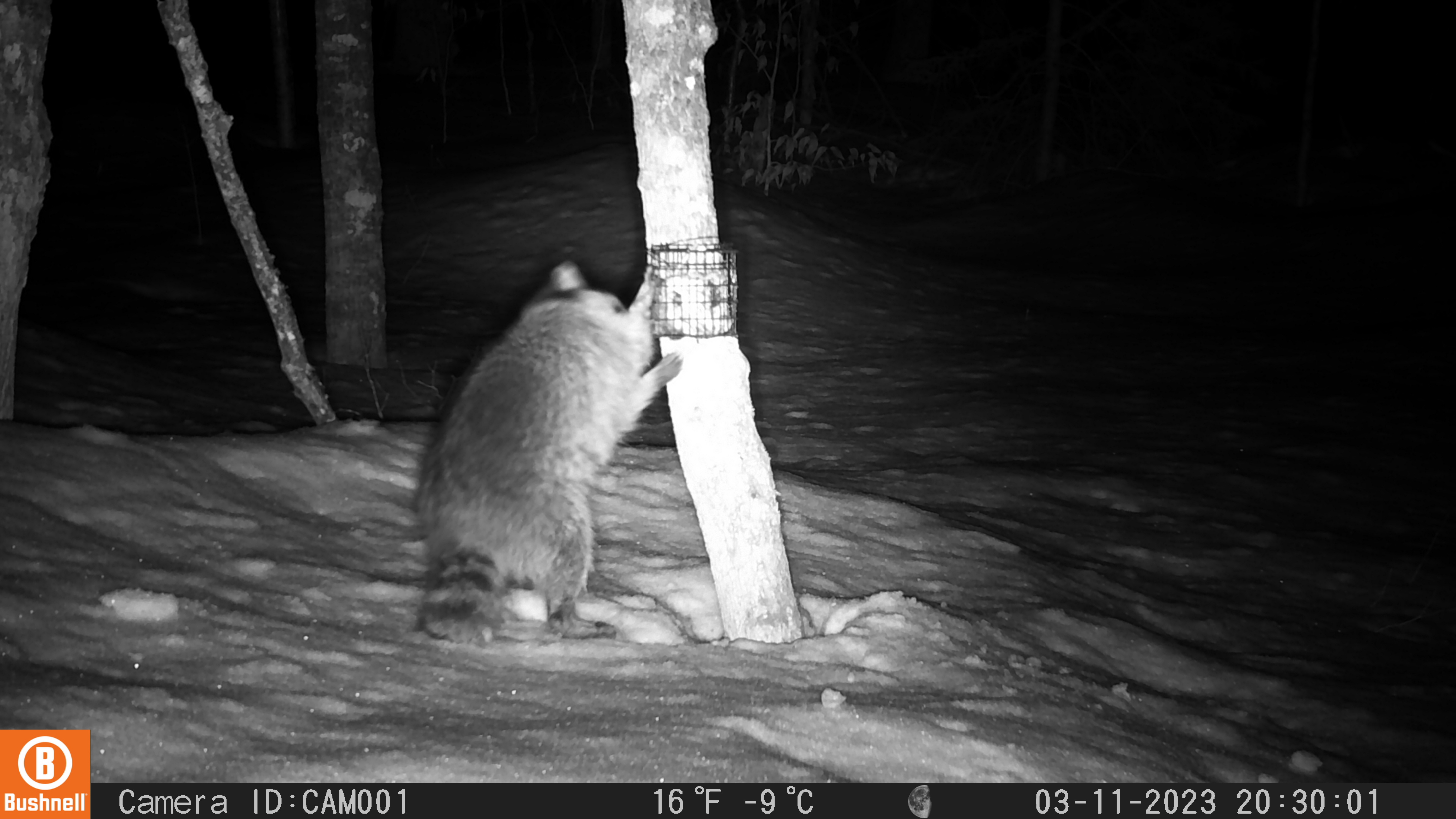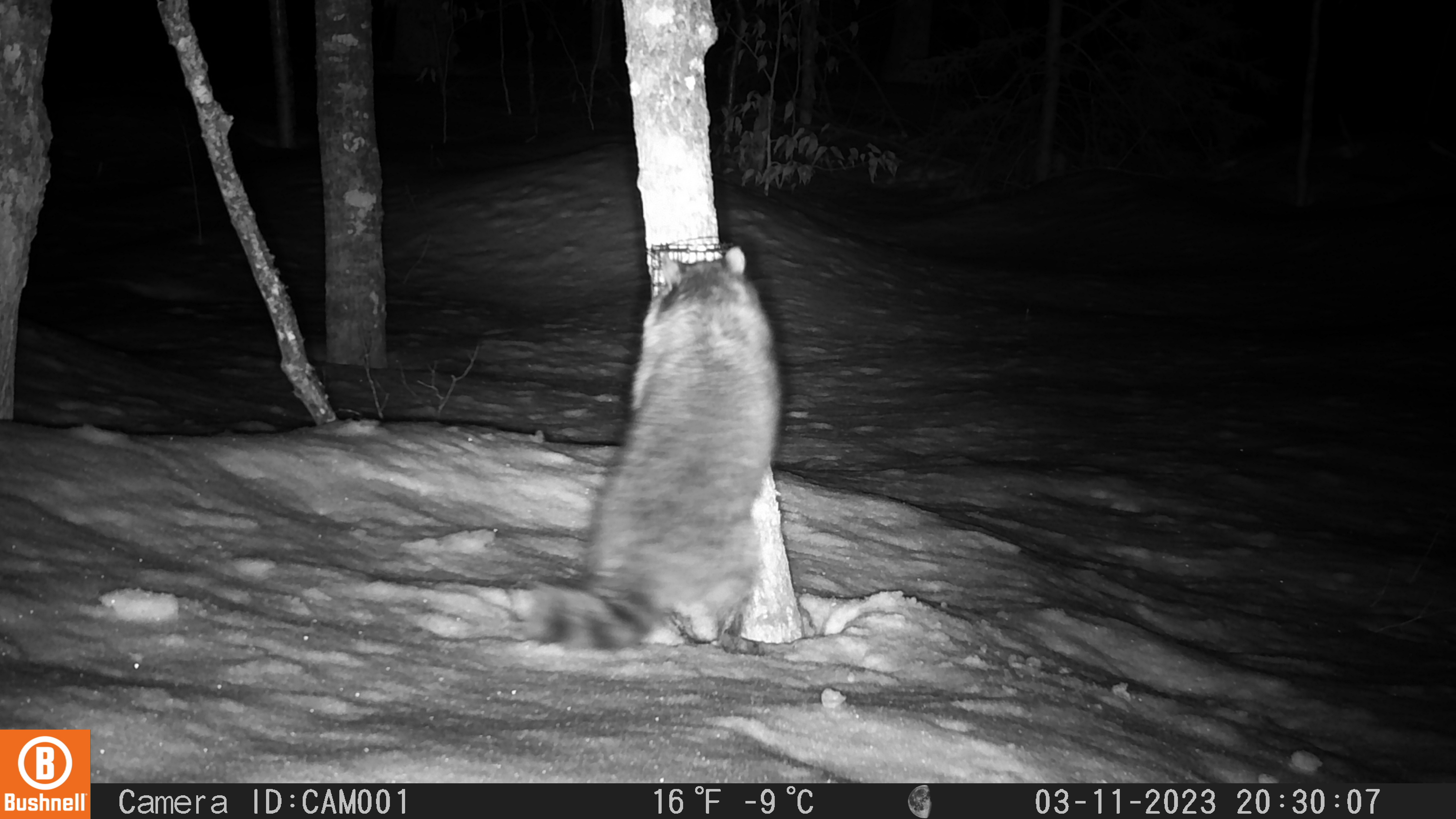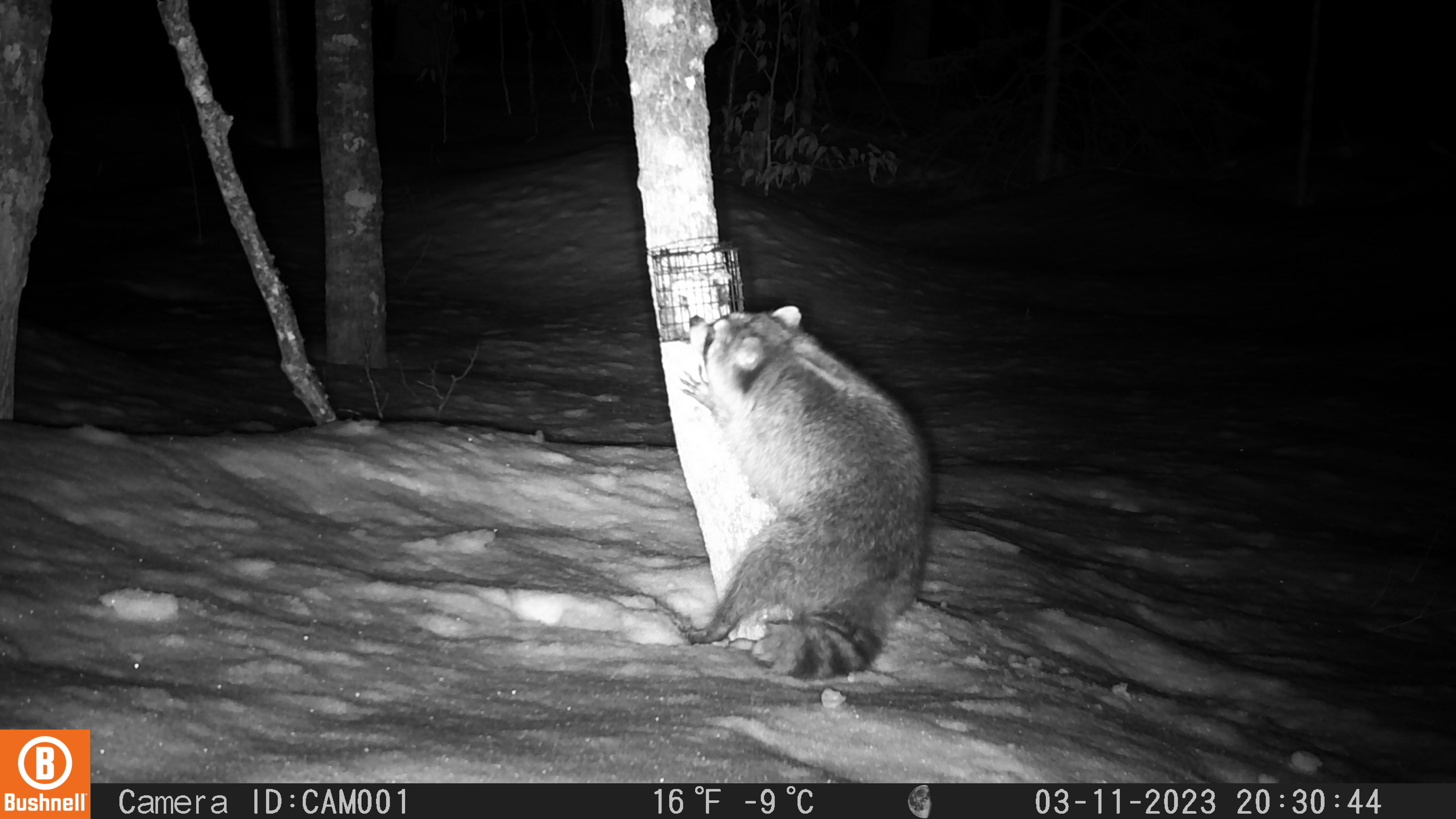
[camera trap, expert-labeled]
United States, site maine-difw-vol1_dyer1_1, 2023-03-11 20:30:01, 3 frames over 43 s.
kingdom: Animalia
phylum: Chordata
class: Mammalia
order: Carnivora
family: Procyonidae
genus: Procyon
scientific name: Procyon lotor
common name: raccoon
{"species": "raccoon (Procyon lotor)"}